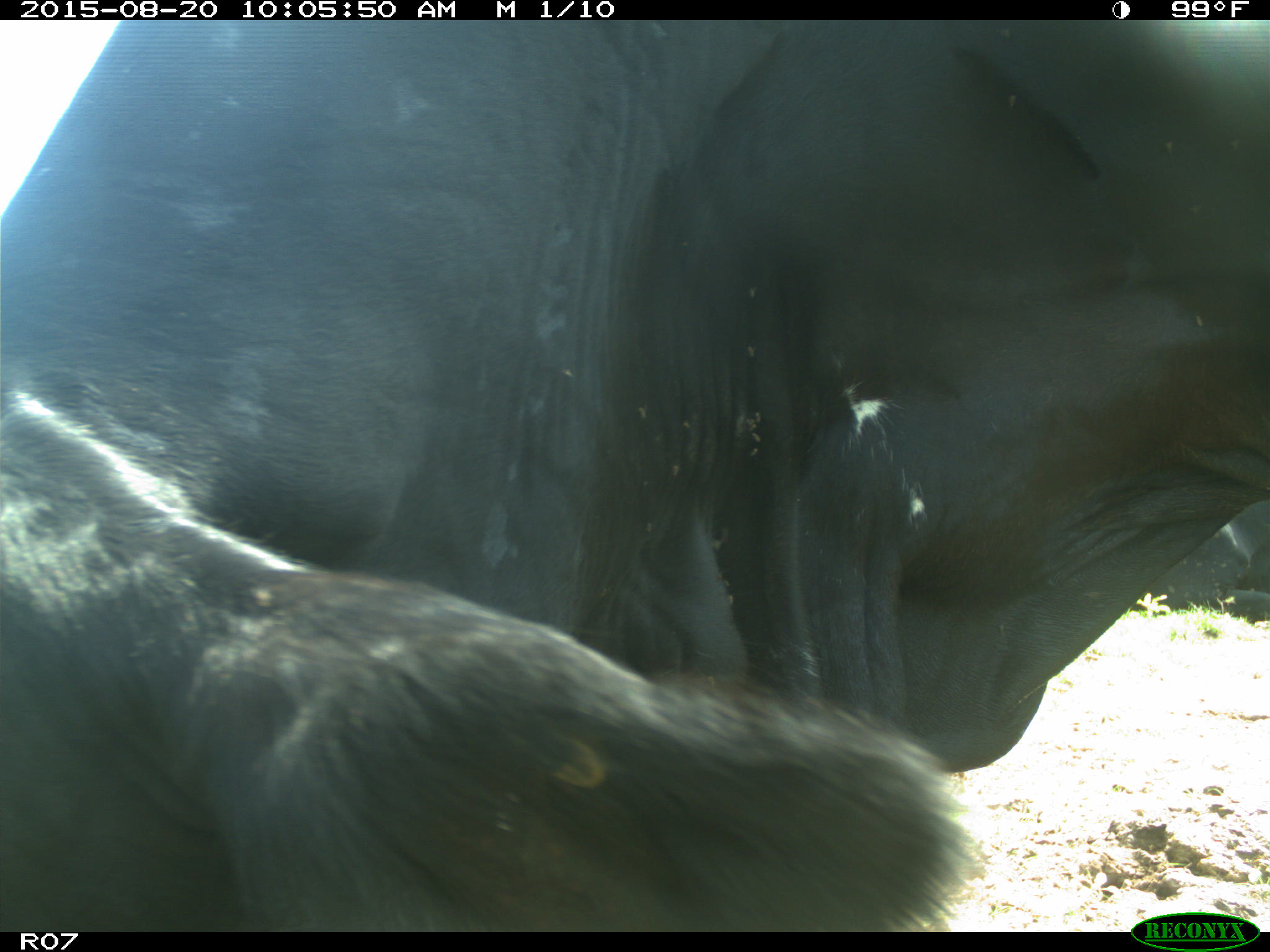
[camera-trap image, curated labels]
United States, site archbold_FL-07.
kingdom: Animalia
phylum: Chordata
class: Mammalia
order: Artiodactyla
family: Bovidae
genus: Bos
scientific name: Bos taurus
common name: domestic cow